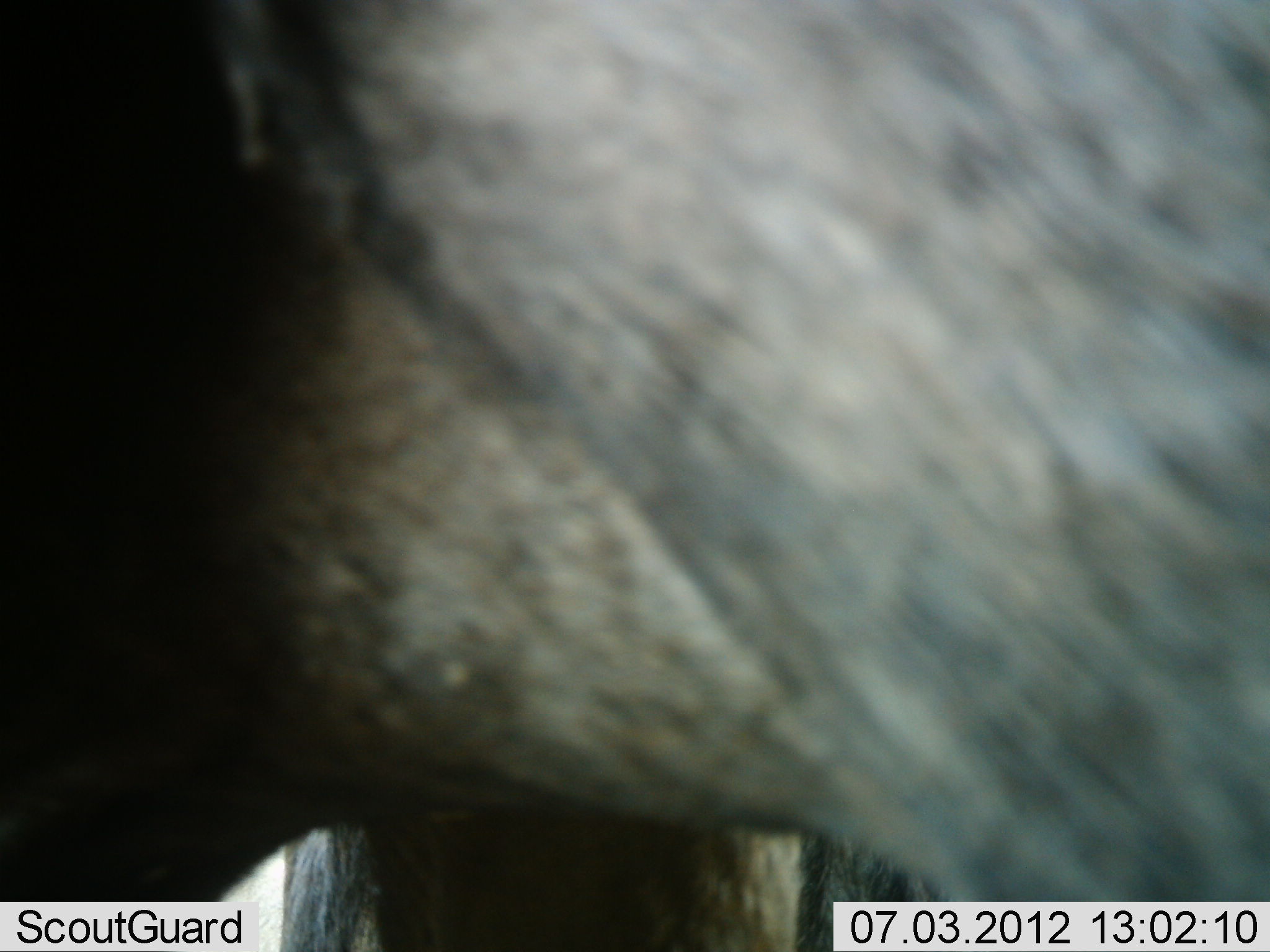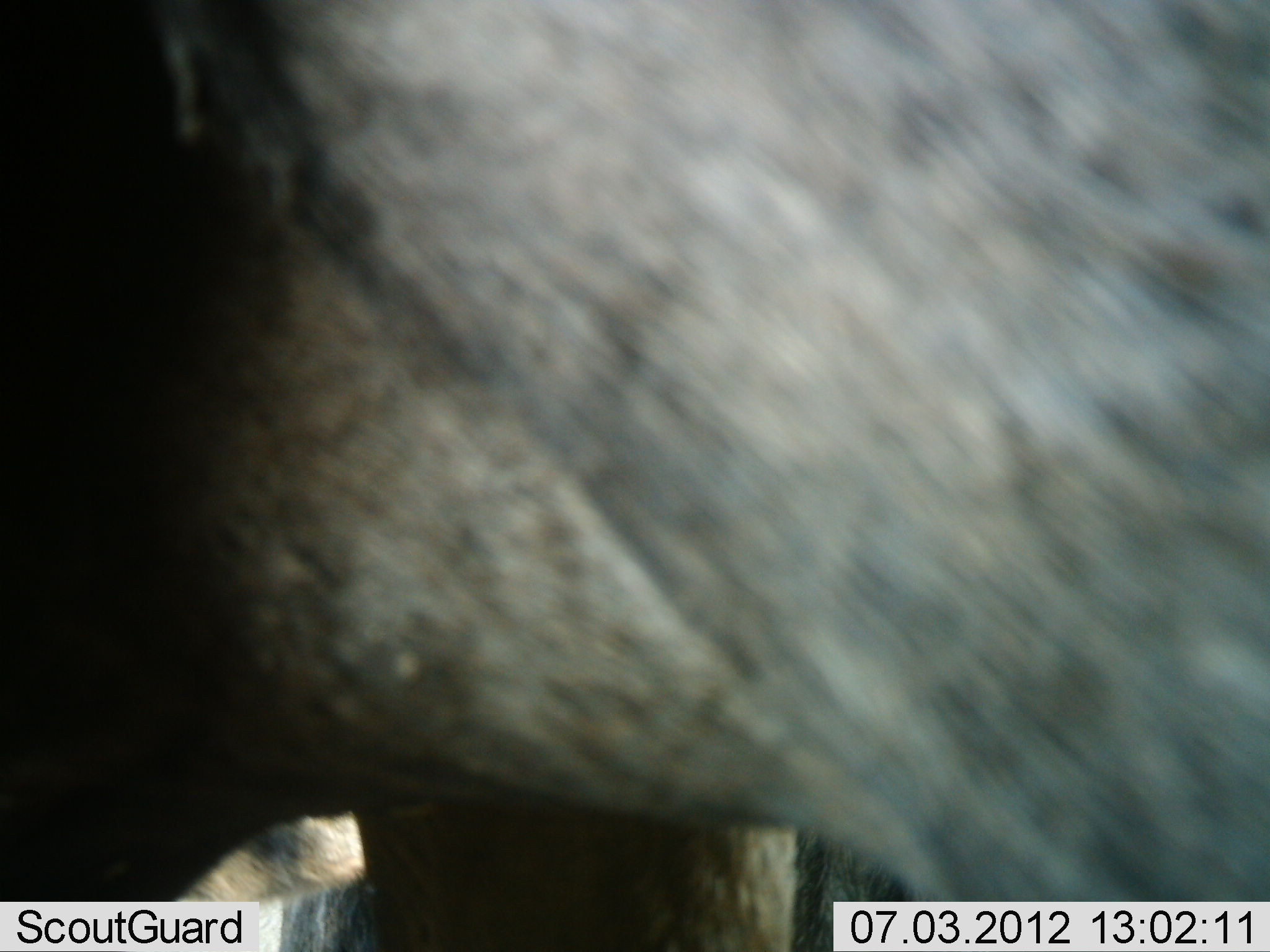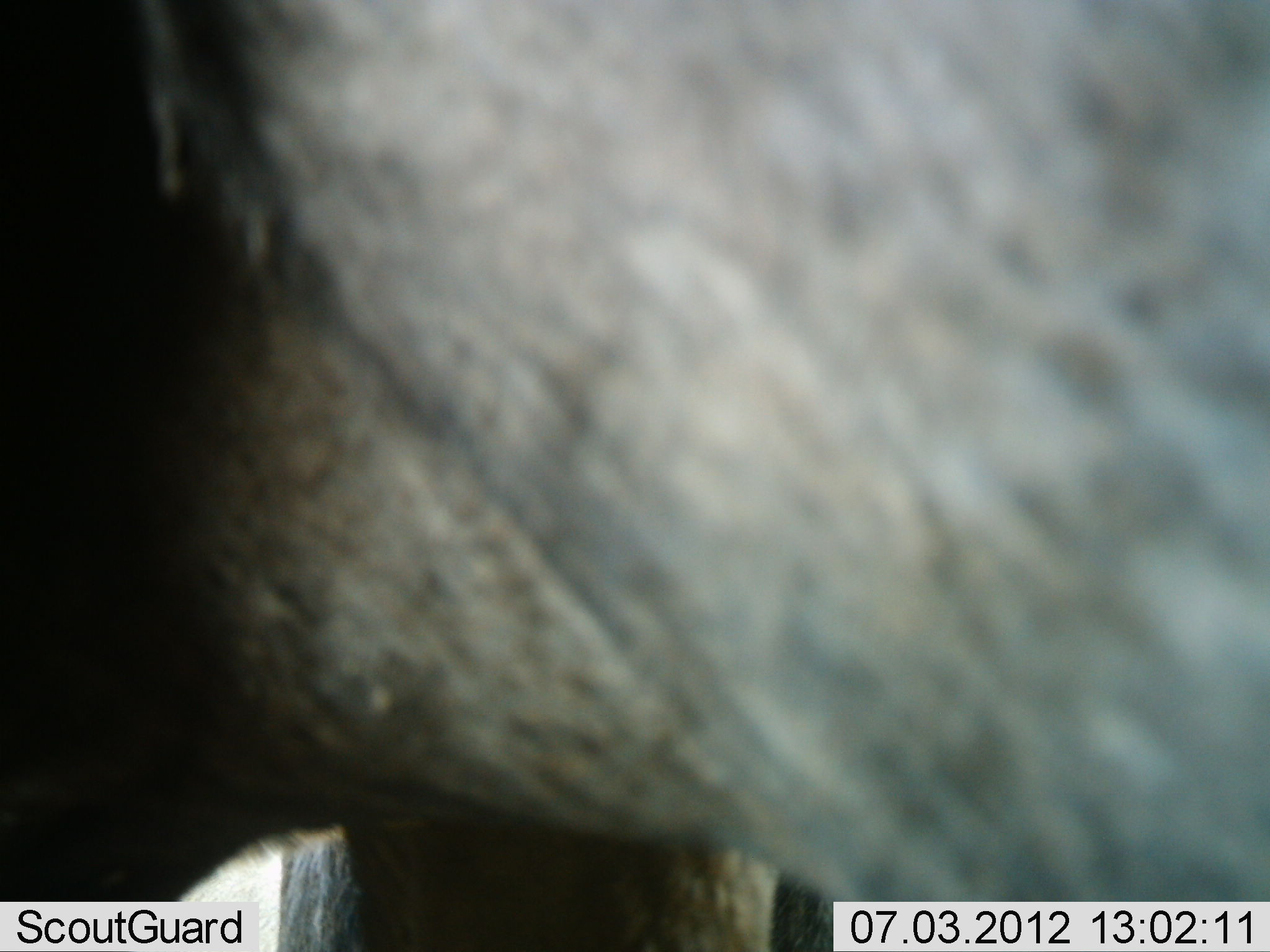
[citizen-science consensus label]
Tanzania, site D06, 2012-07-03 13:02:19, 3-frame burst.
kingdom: Animalia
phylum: Chordata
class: Mammalia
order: Artiodactyla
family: Bovidae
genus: Connochaetes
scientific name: Connochaetes taurinus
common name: blue wildebeest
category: wildebeest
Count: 1.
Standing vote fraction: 100%.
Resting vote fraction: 0%.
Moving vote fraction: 0%.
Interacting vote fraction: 0%.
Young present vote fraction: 0%.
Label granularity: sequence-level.